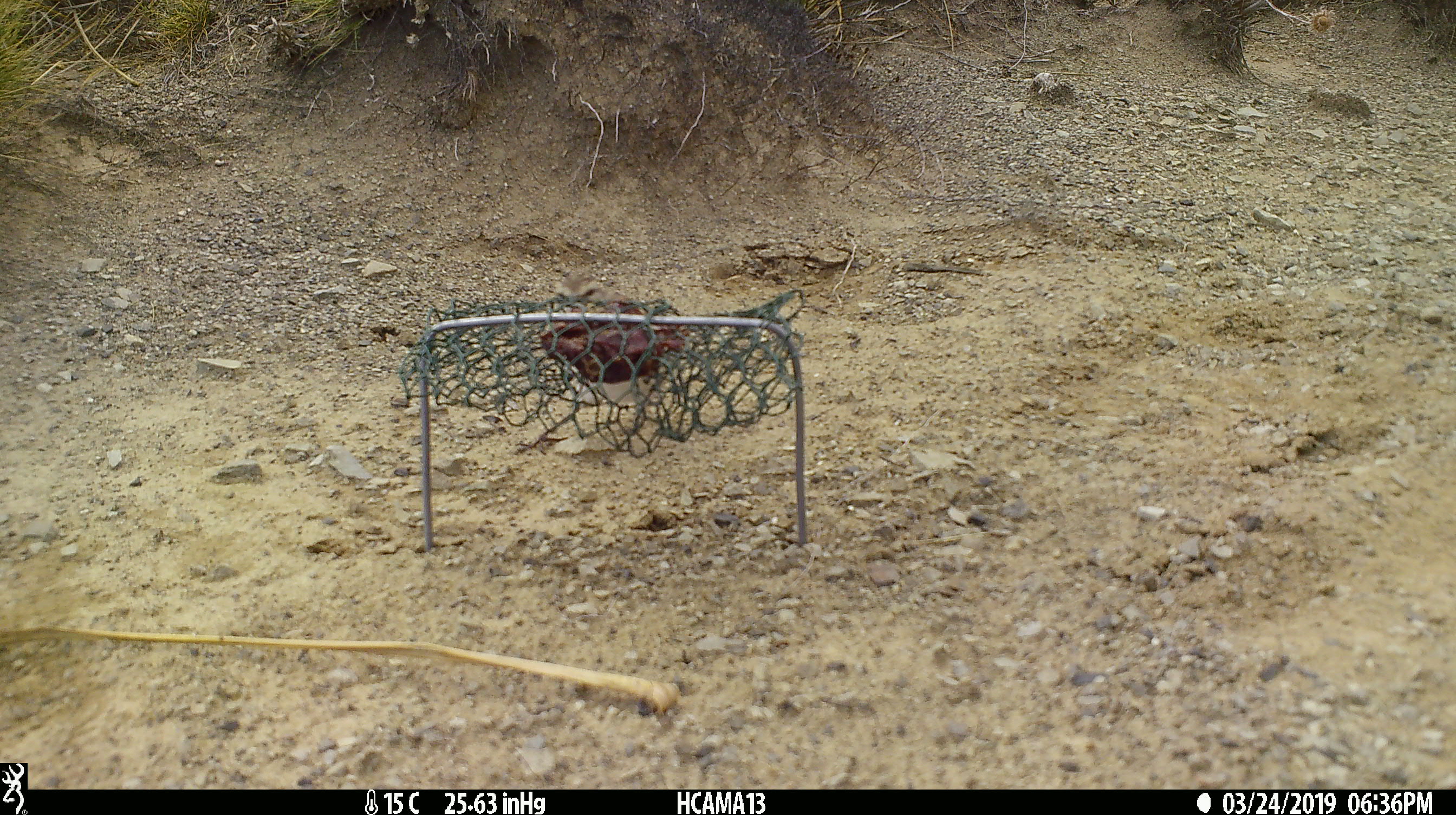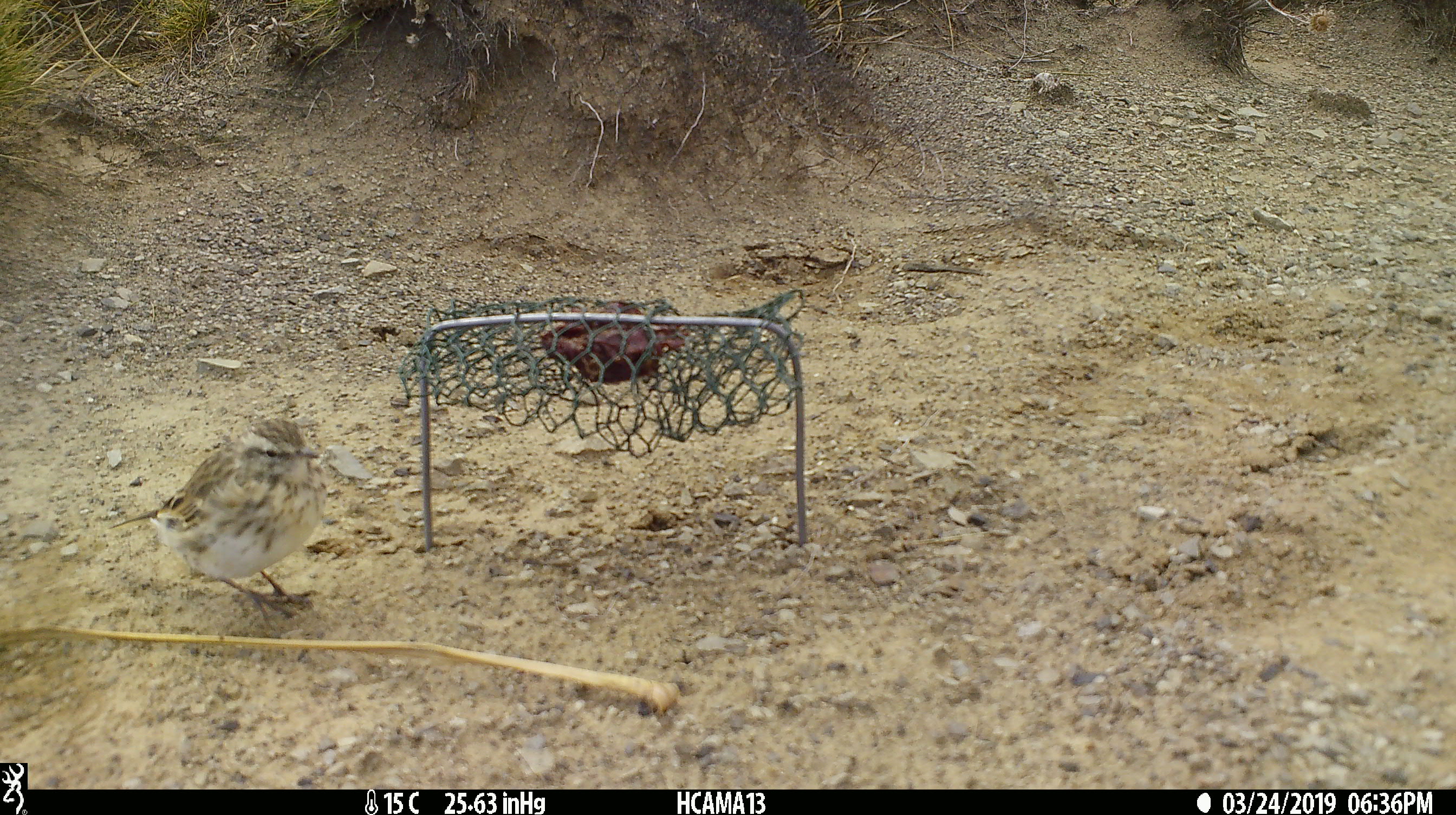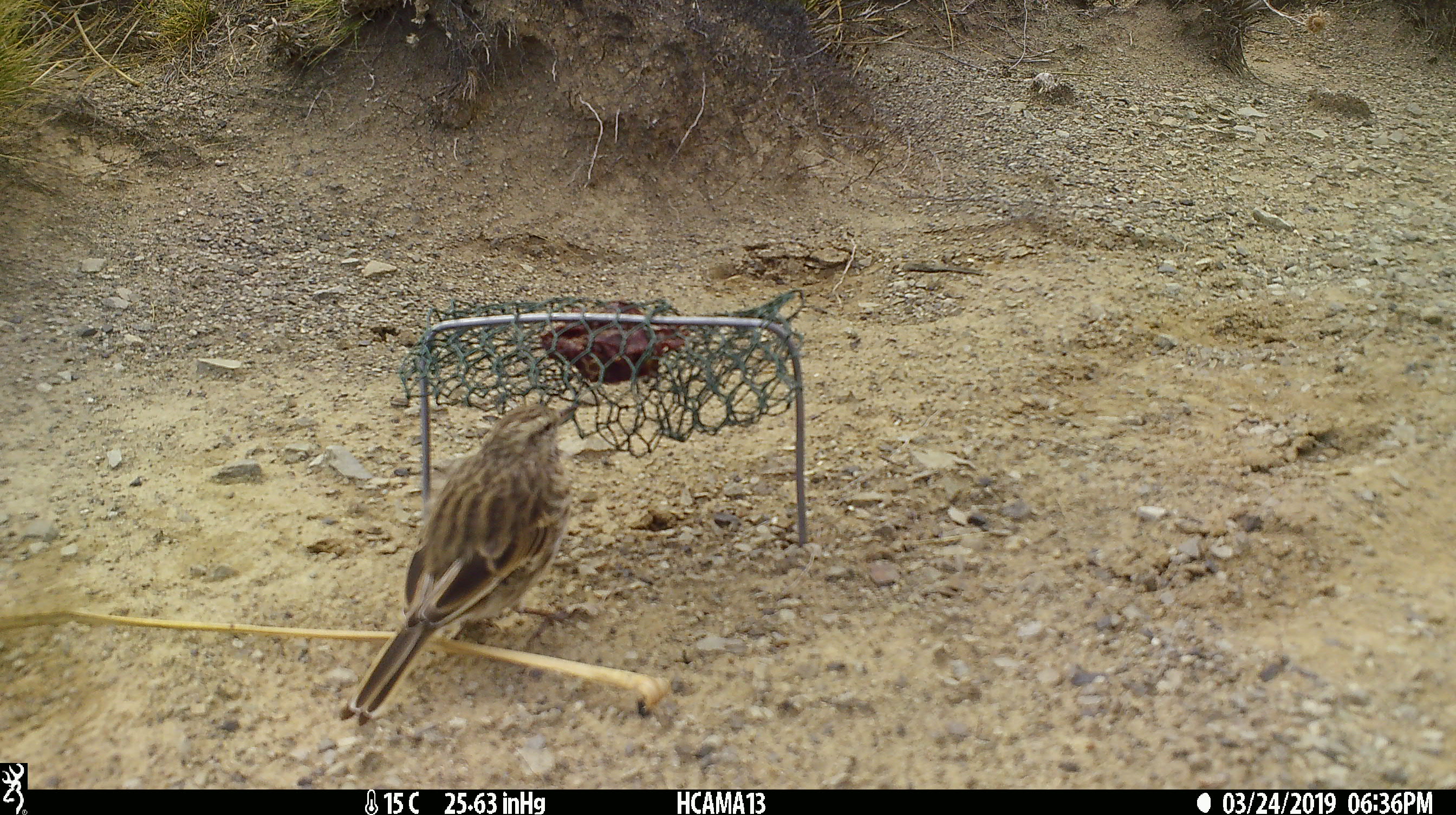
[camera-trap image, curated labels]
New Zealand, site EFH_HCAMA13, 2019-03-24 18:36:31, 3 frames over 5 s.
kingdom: Animalia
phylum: Chordata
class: Aves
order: Passeriformes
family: Motacillidae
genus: Anthus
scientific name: Anthus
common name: pipit